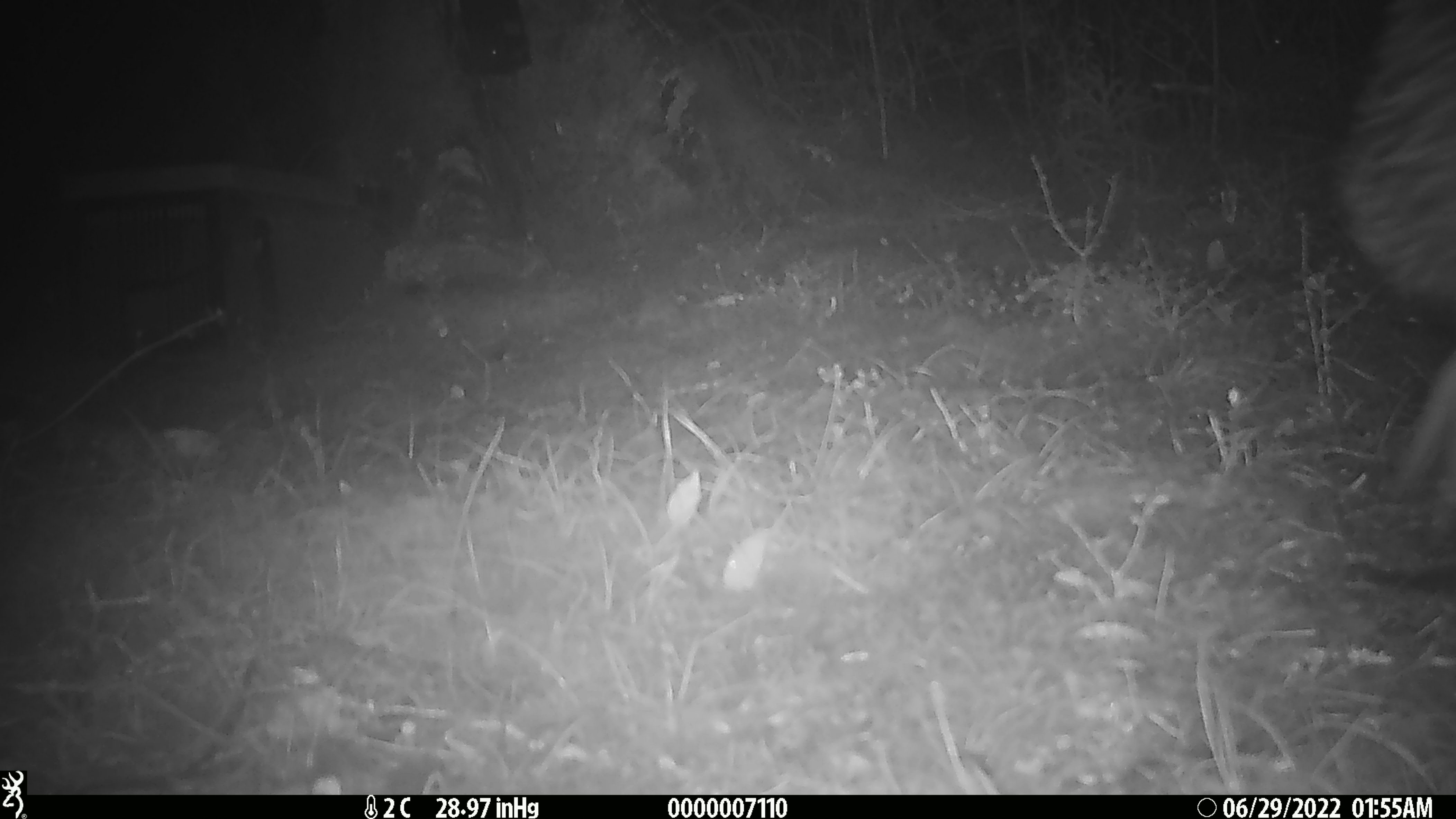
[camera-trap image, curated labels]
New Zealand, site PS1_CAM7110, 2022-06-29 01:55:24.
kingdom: Animalia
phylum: Chordata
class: Aves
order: Apterygiformes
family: Apterygidae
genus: Apteryx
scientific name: Apteryx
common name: kiwi